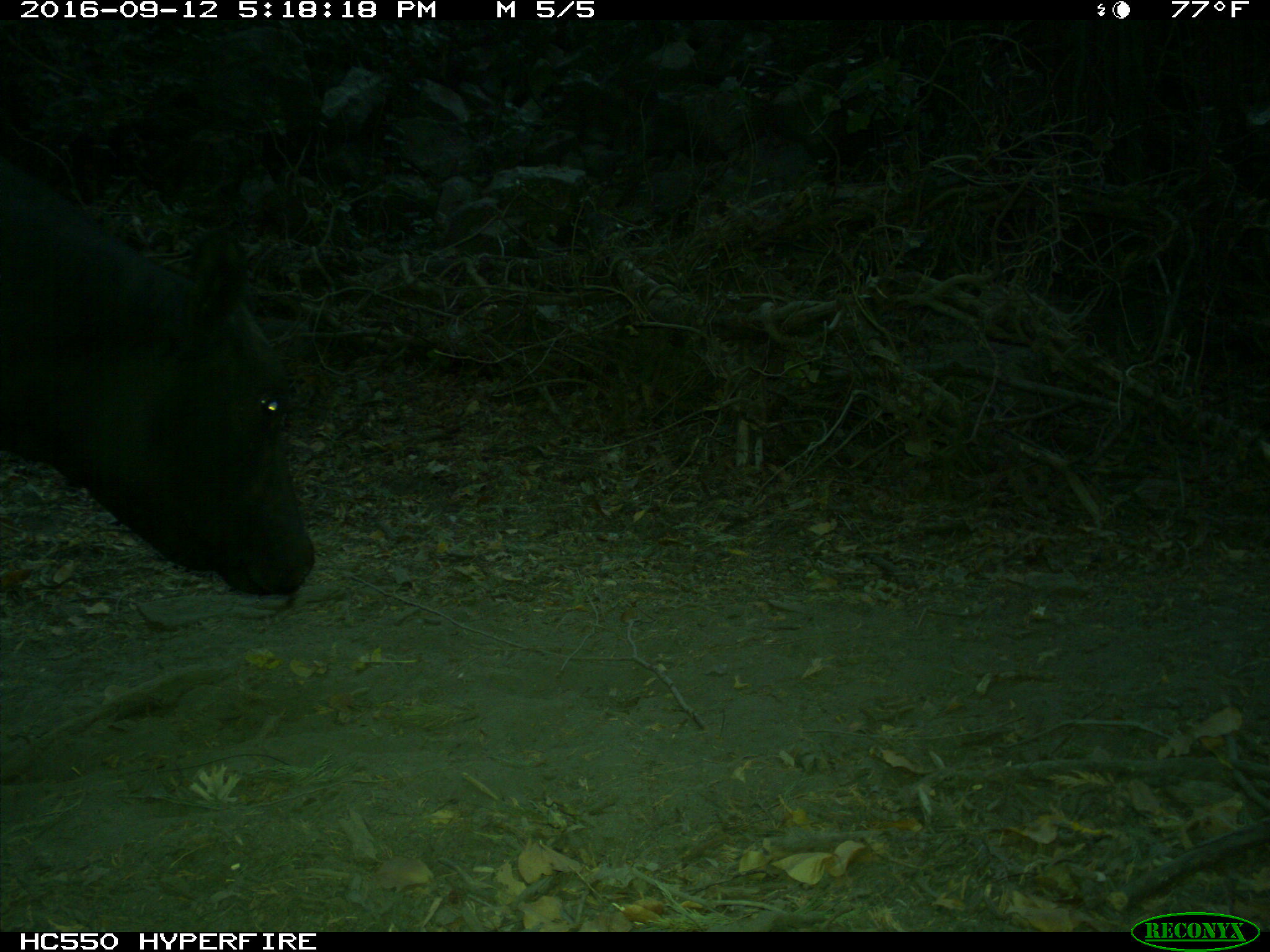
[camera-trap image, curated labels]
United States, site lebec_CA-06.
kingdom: Animalia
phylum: Chordata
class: Mammalia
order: Artiodactyla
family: Bovidae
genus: Bos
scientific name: Bos taurus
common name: domestic cow